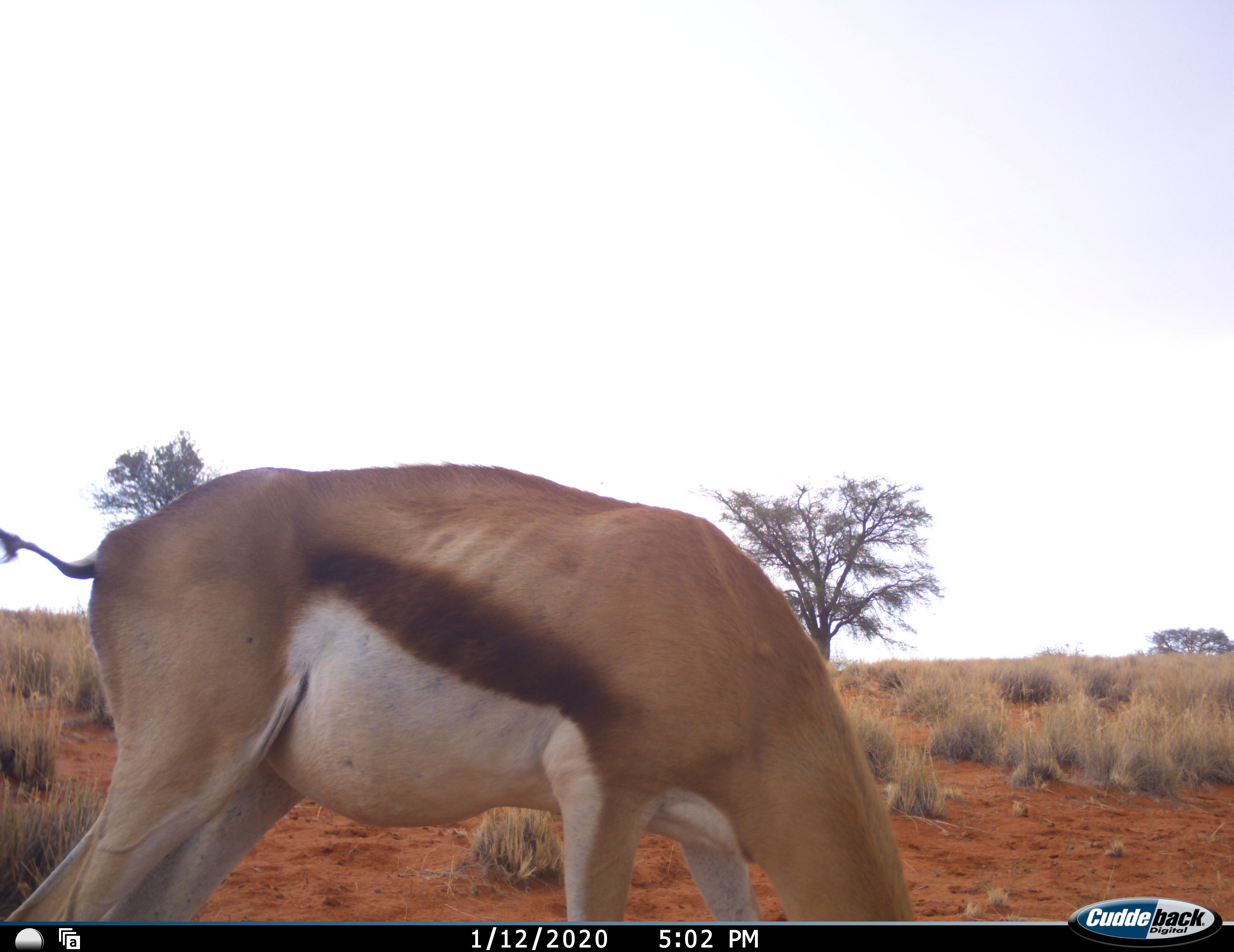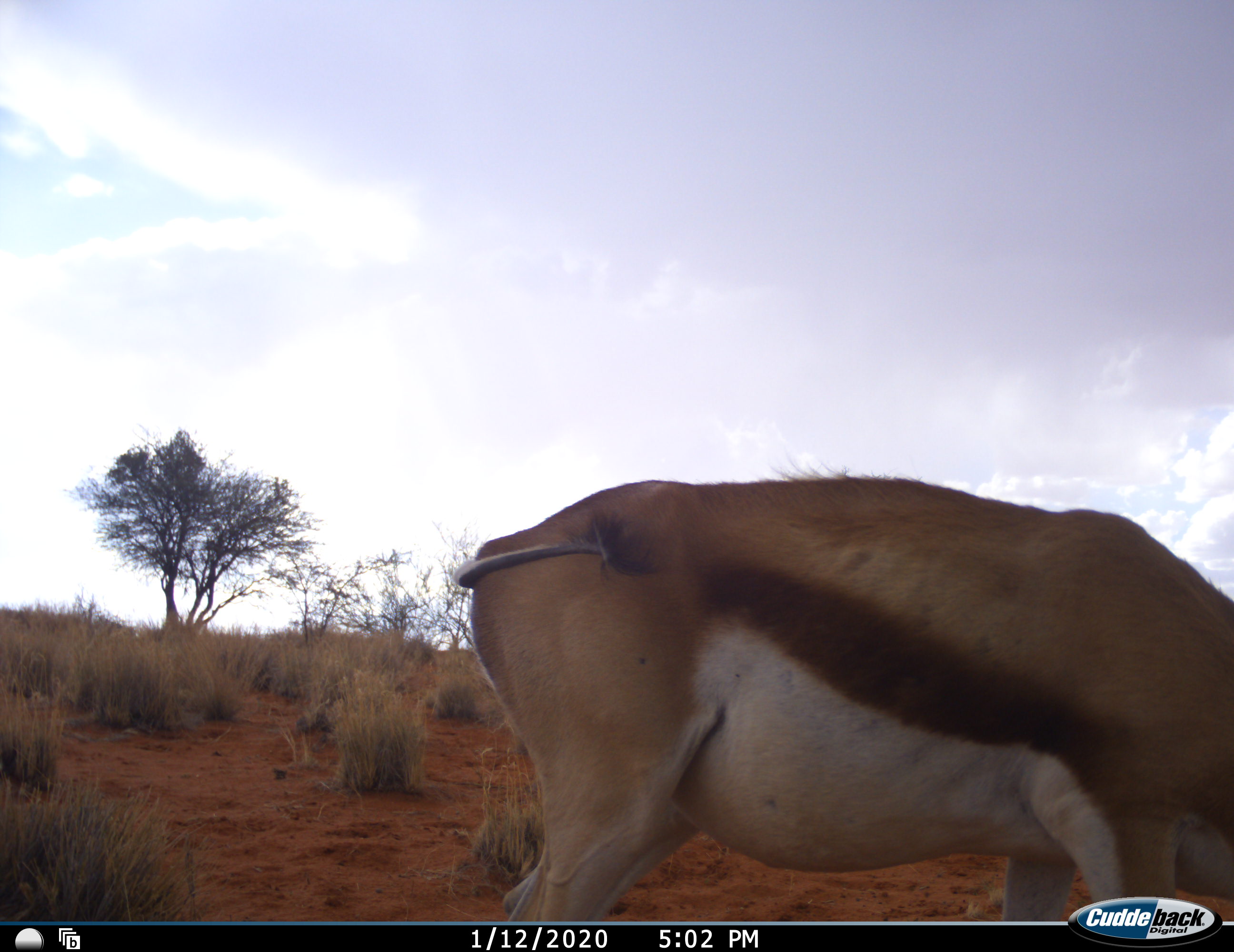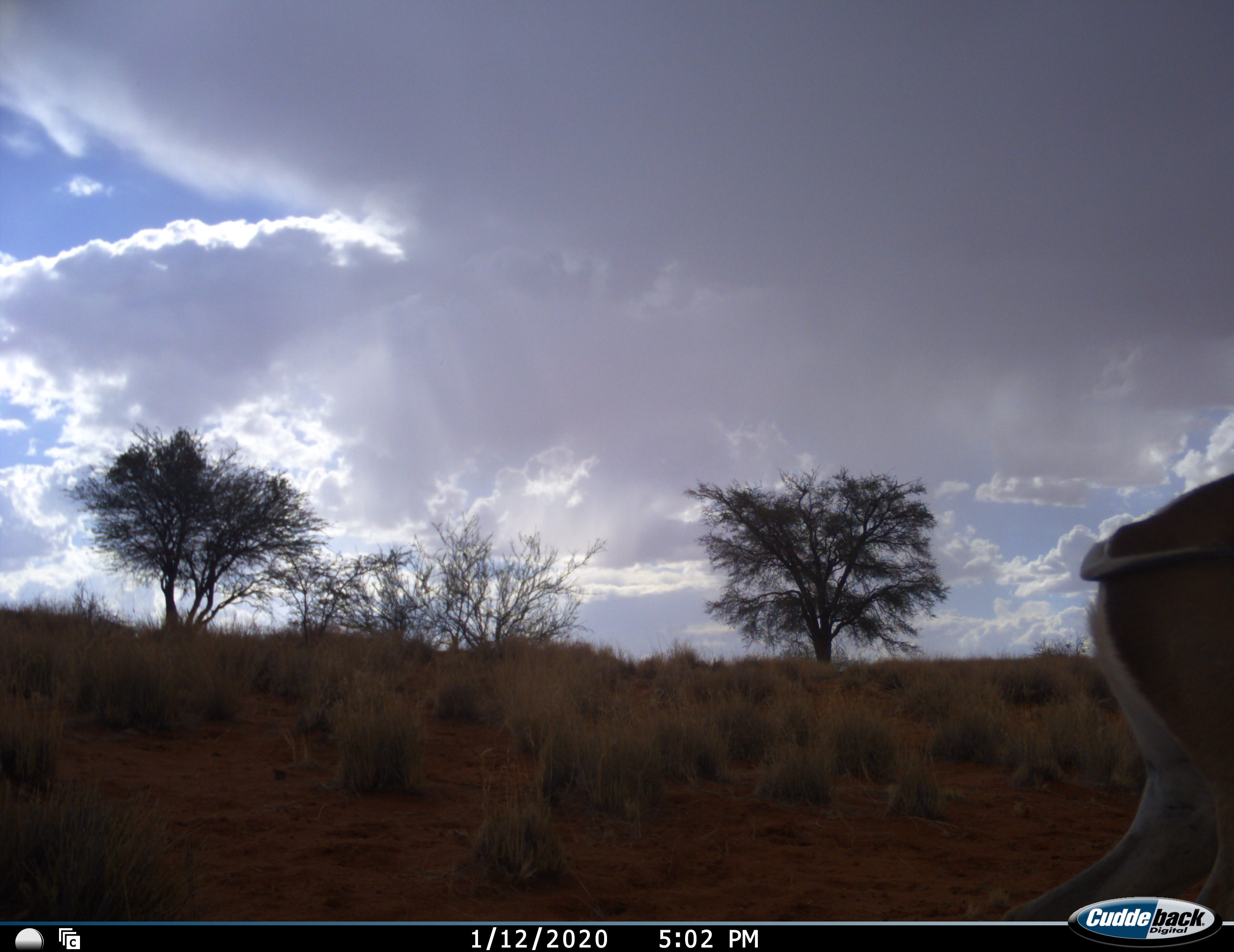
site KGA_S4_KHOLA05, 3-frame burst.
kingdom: Animalia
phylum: Chordata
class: Mammalia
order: Artiodactyla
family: Bovidae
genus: Antidorcas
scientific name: Antidorcas marsupialis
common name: springbok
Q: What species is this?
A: Springbok (Antidorcas marsupialis).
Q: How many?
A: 1.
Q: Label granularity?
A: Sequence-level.